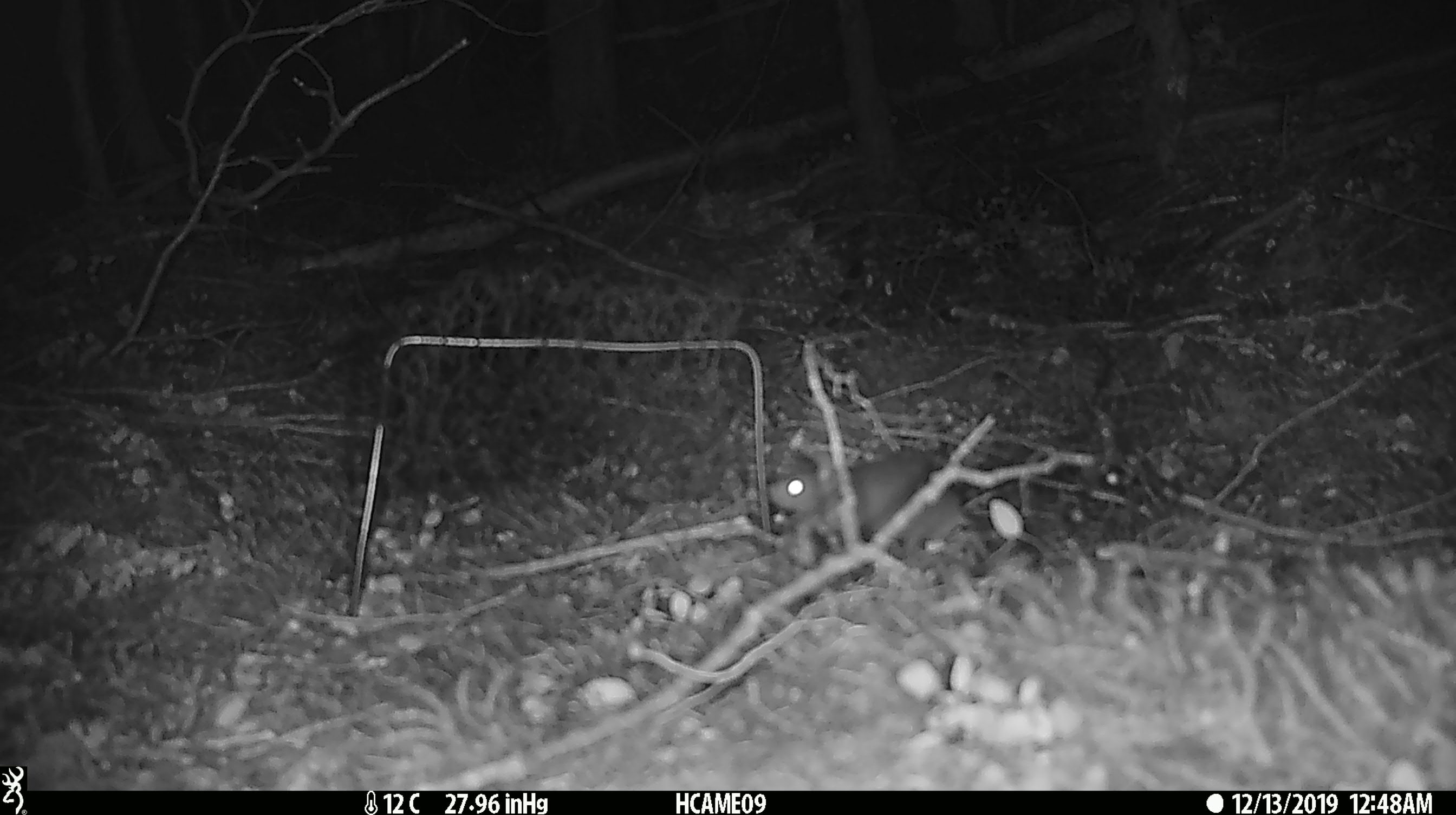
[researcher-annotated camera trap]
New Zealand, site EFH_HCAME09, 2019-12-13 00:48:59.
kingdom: Animalia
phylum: Chordata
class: Mammalia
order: Rodentia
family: Muridae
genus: Mus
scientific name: Mus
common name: mouse